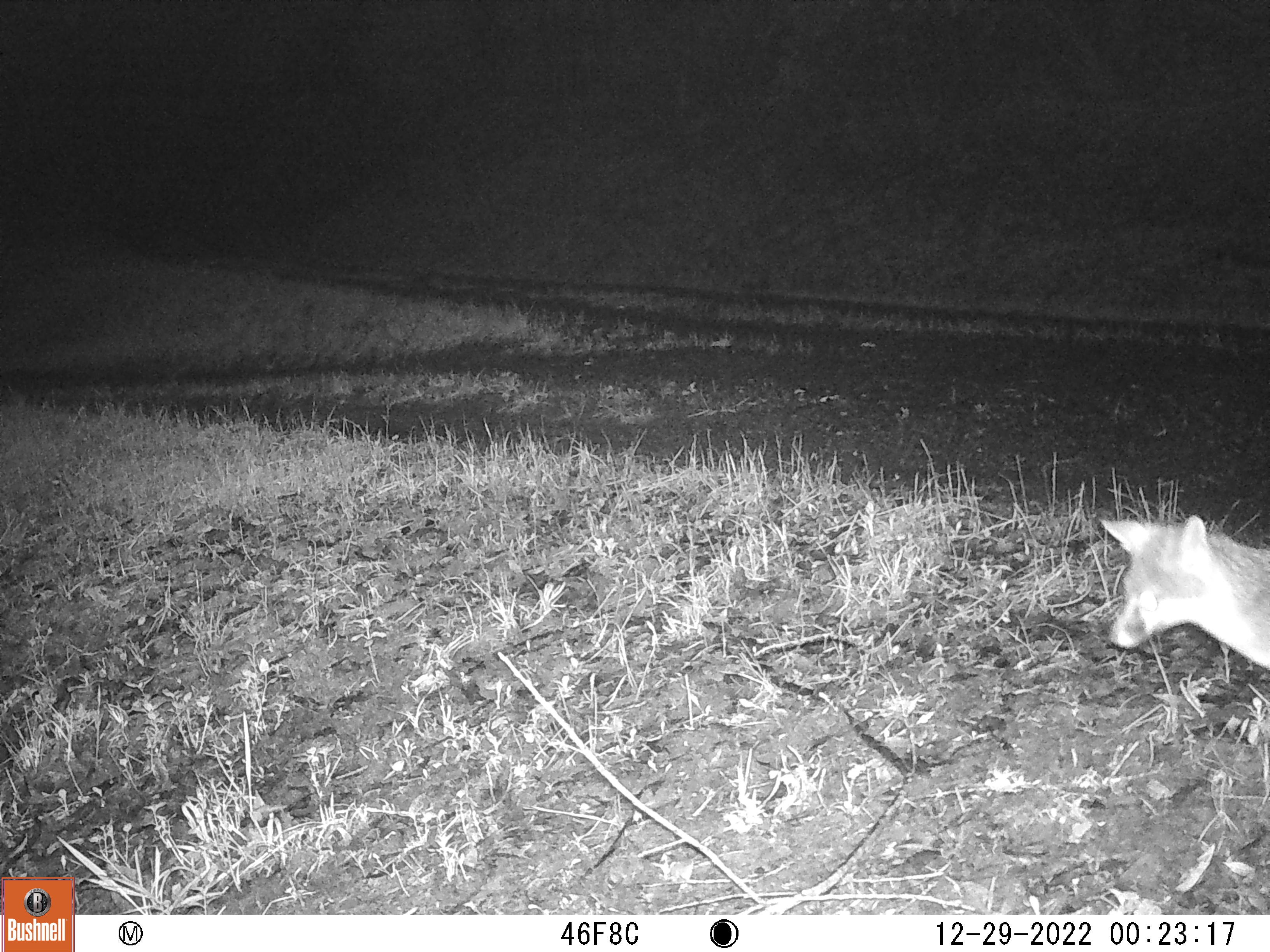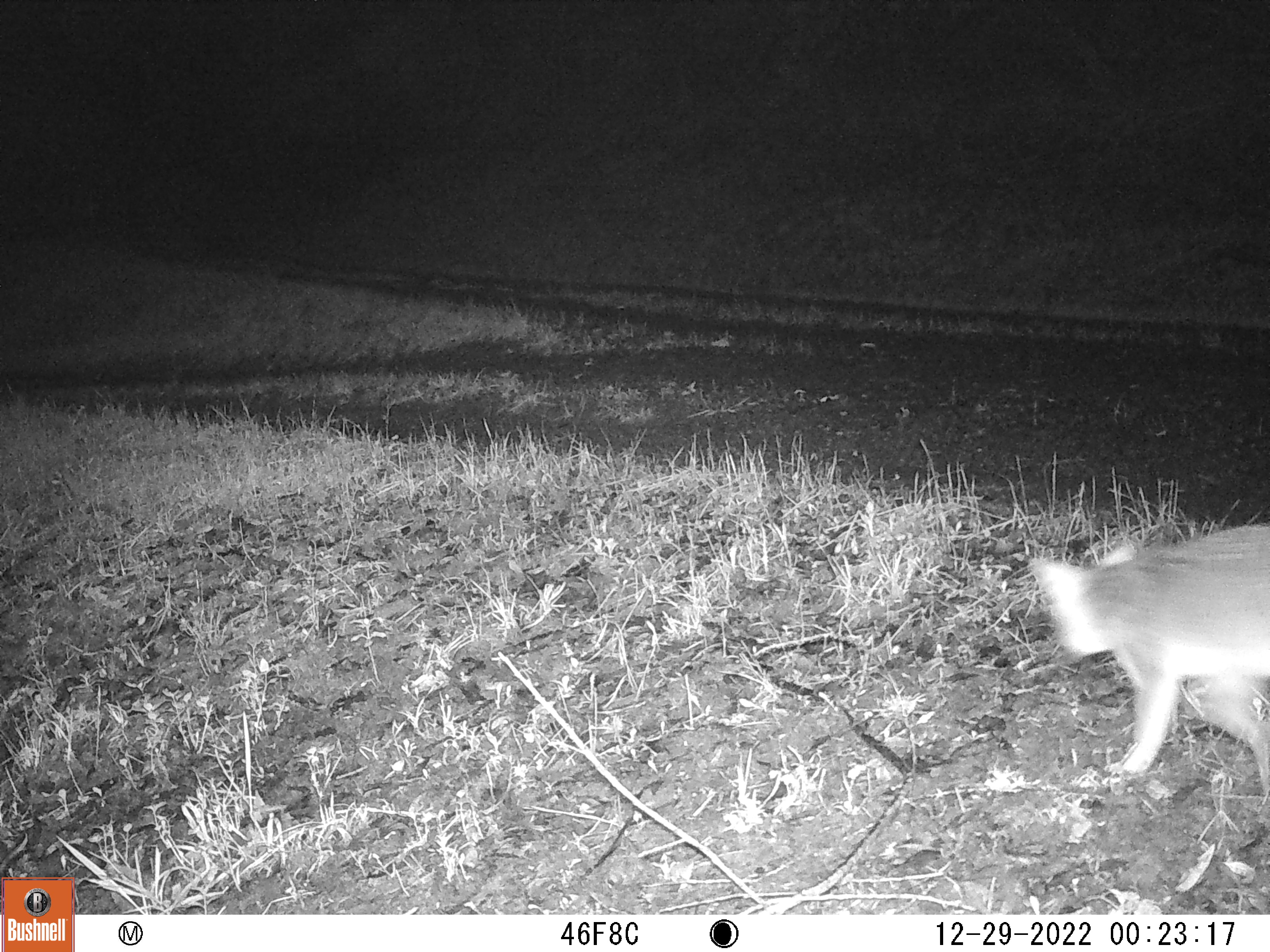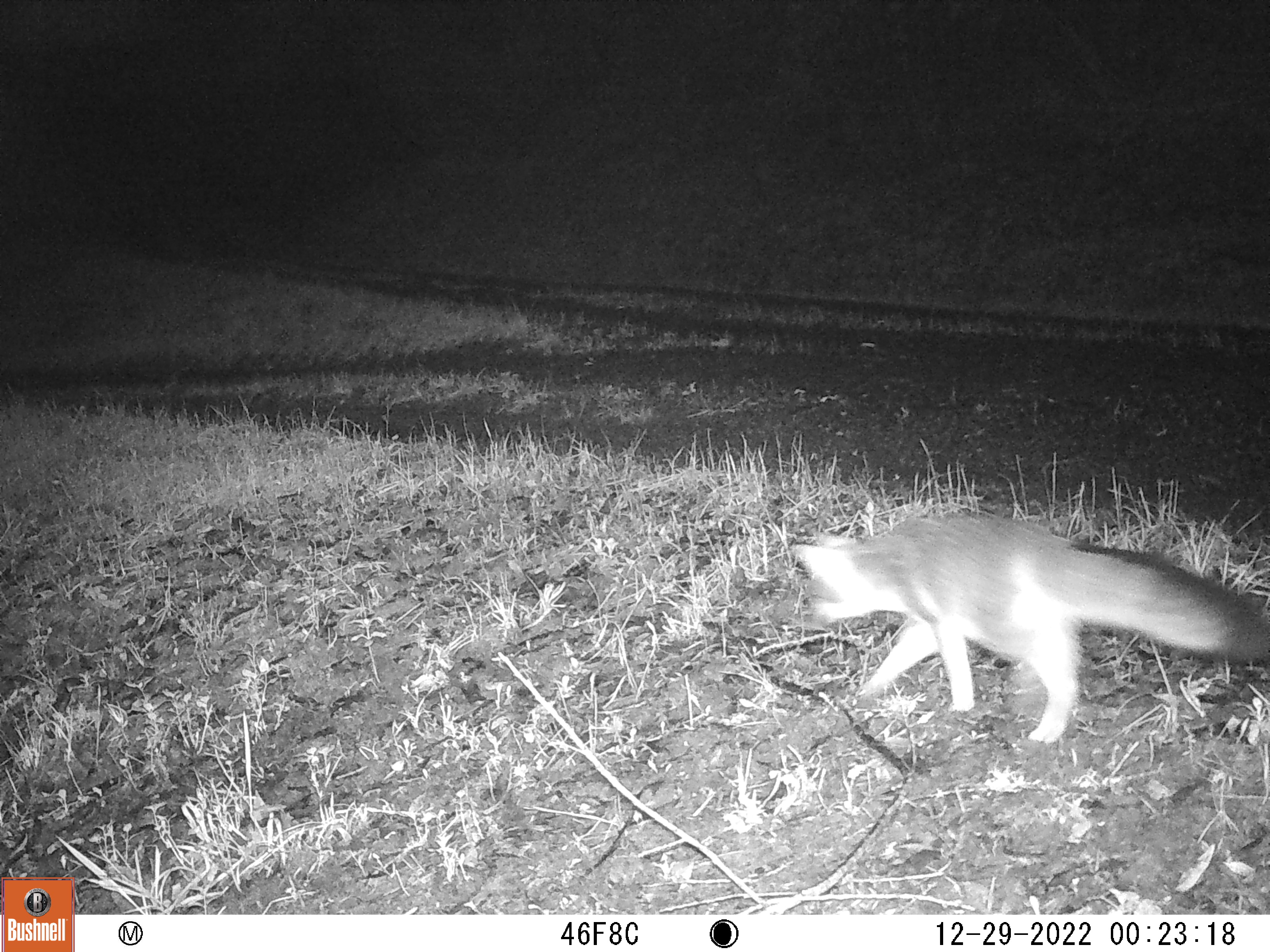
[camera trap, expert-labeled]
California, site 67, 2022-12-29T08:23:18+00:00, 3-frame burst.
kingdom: Animalia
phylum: Chordata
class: Mammalia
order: Carnivora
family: Canidae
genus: Urocyon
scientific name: Urocyon cinereoargenteus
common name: gray fox